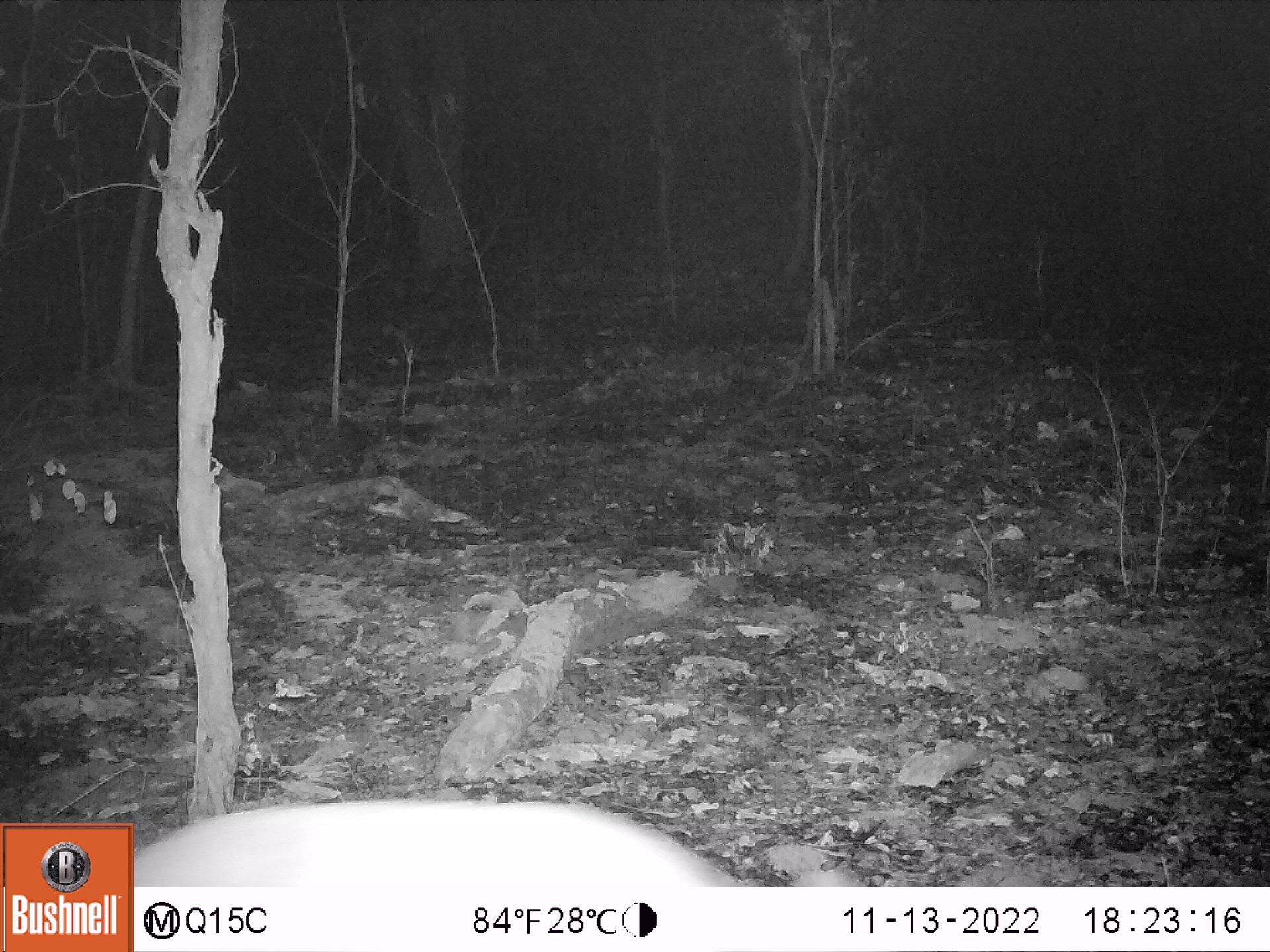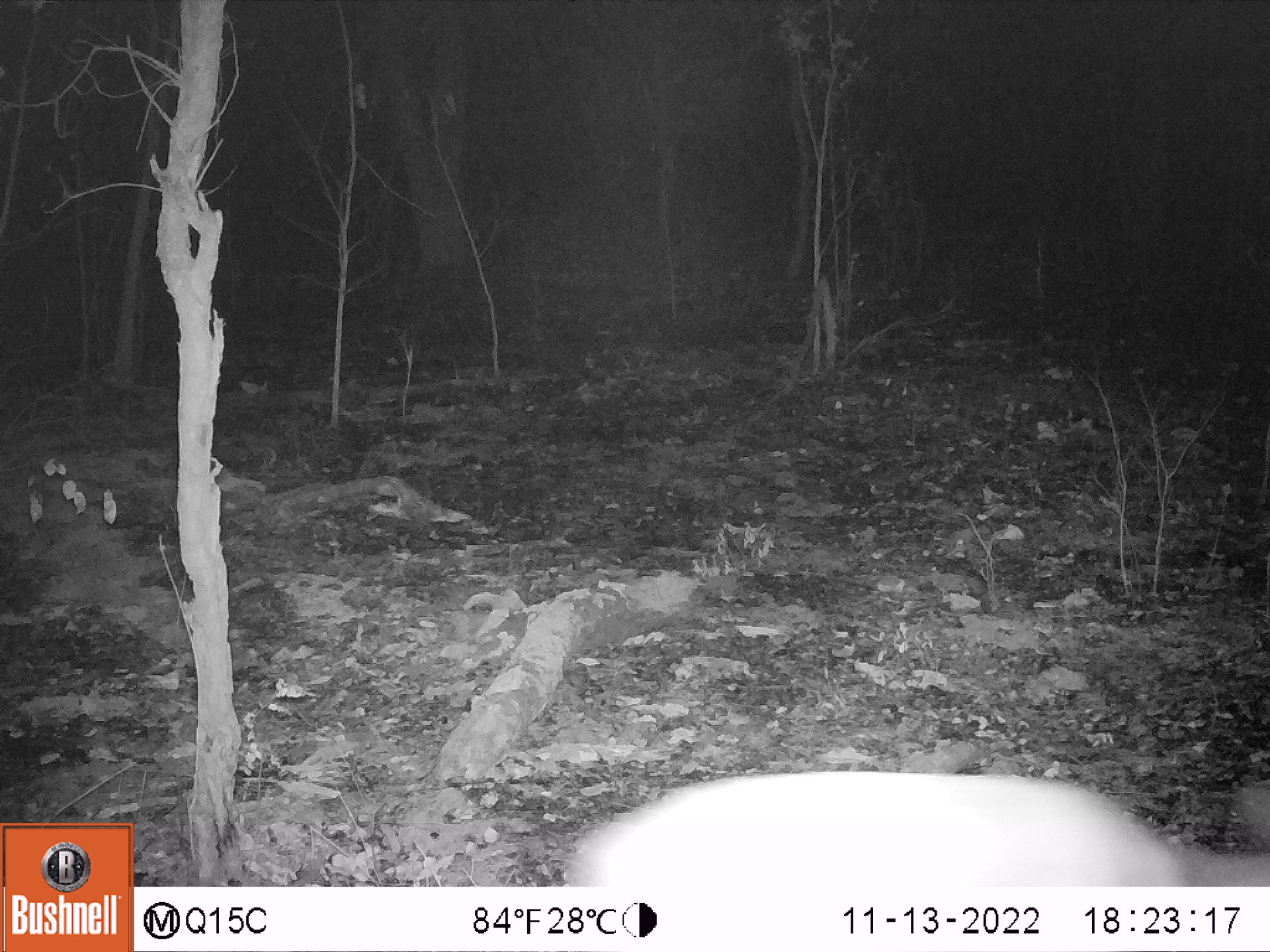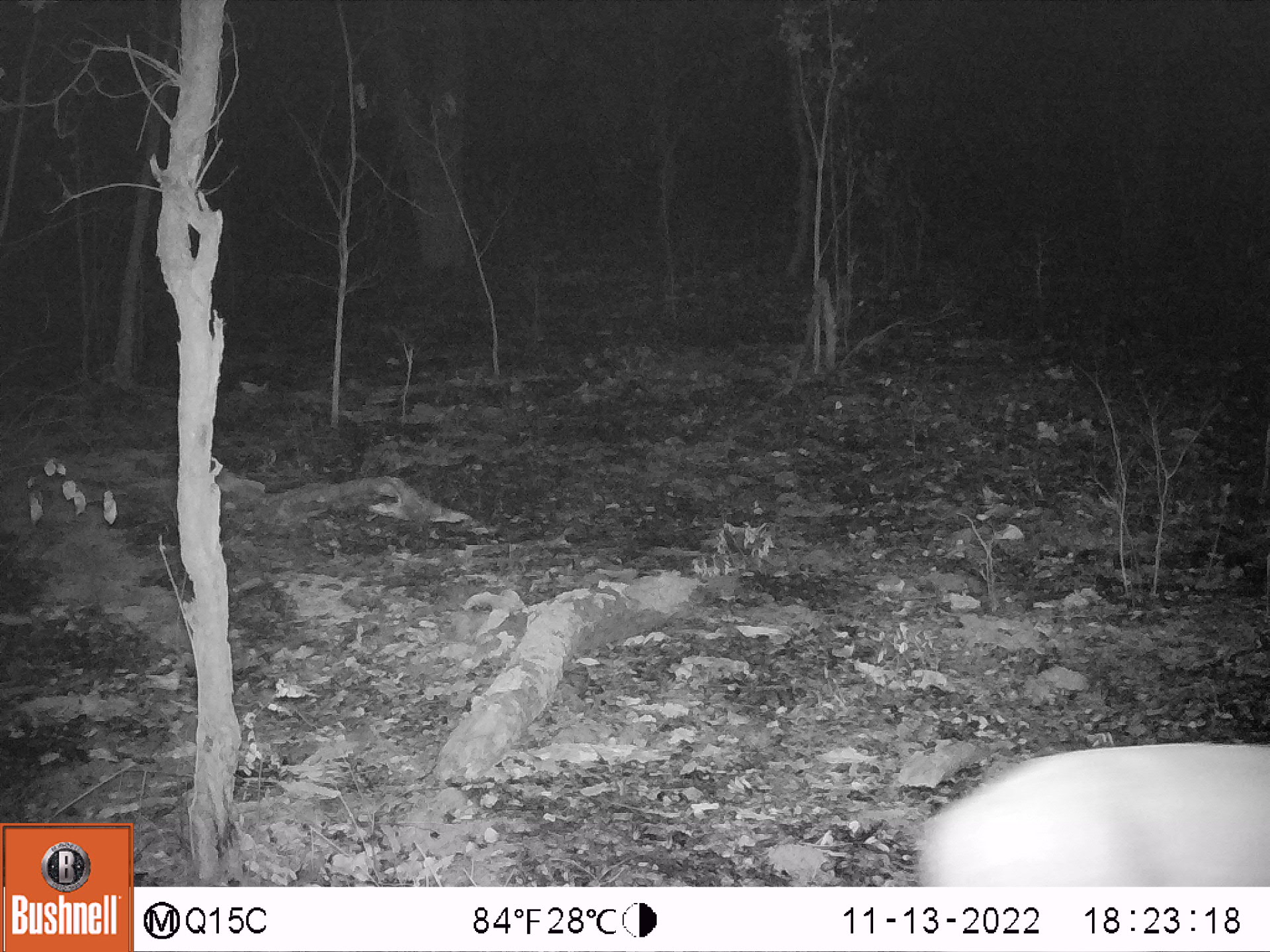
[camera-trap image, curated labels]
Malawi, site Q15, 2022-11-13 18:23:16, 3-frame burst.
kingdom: Animalia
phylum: Chordata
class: Mammalia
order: Artiodactyla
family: Bovidae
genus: Tragelaphus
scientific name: Tragelaphus sylvaticus sylvaticus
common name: cape bushbuck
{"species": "cape bushbuck (Tragelaphus sylvaticus sylvaticus)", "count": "1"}